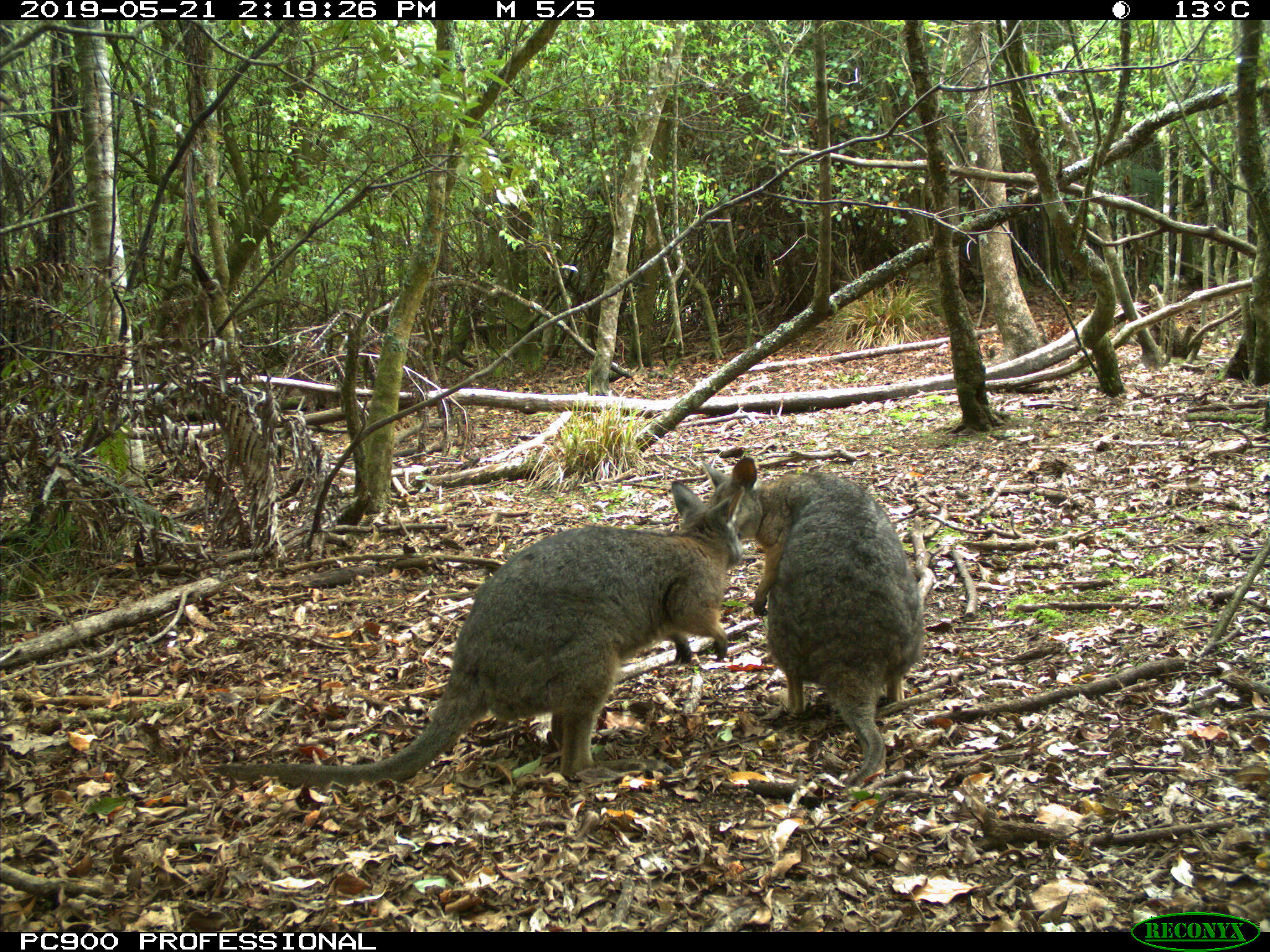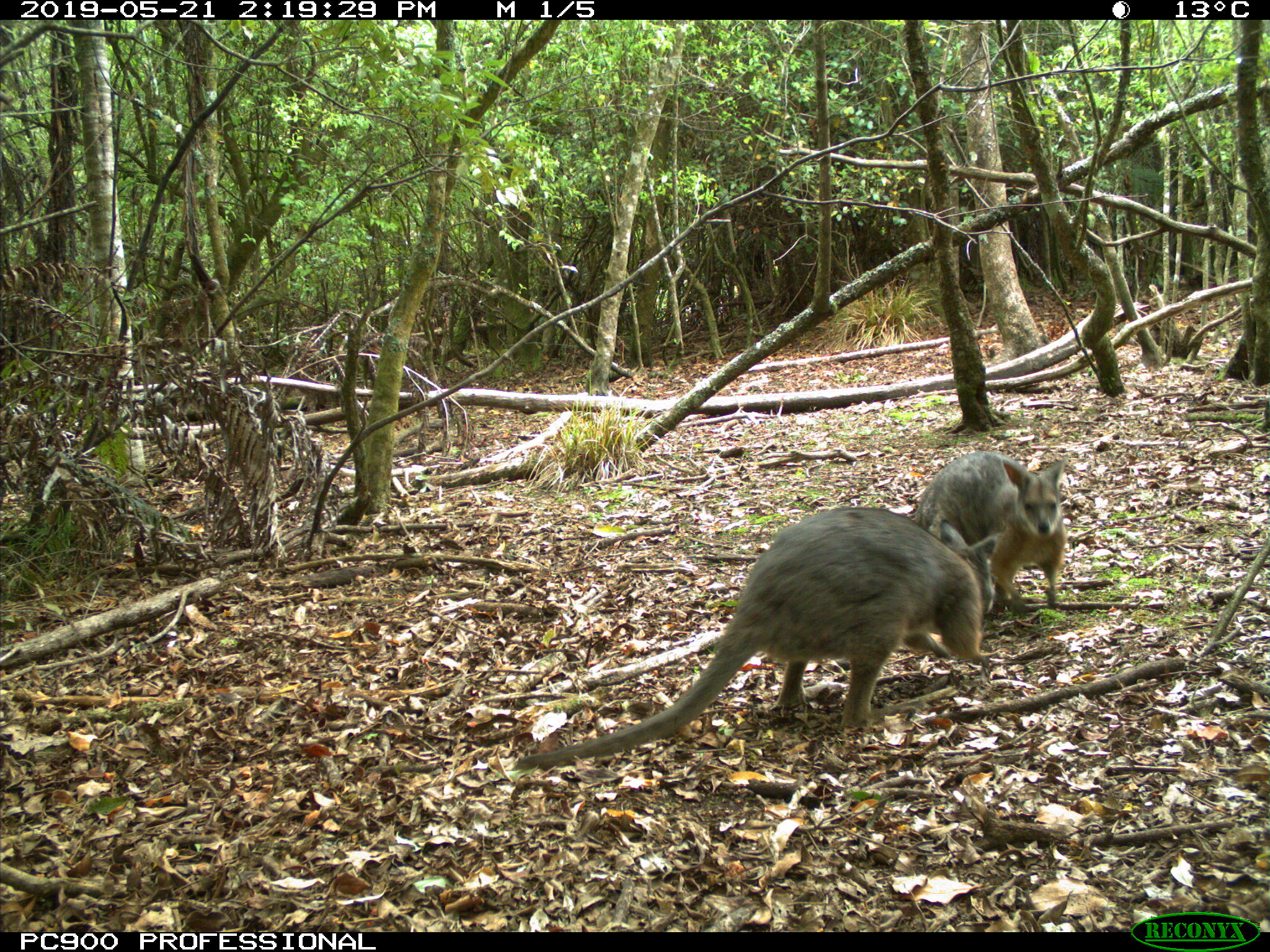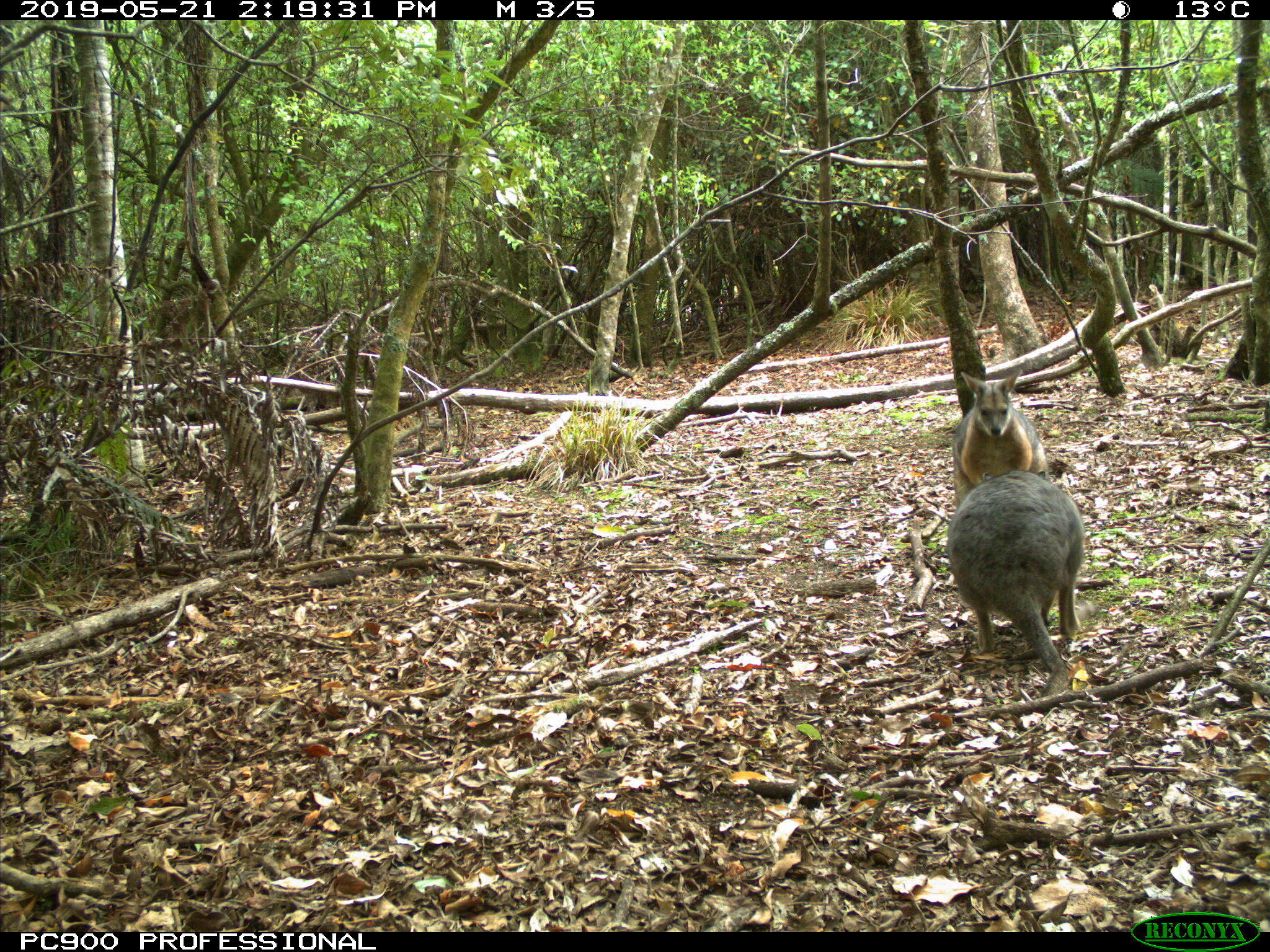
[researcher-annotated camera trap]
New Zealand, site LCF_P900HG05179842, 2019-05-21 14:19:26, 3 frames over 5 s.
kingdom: Animalia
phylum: Chordata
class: Mammalia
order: Diprotodontia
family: Macropodidae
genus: Notamacropus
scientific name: Notamacropus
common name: wallaby